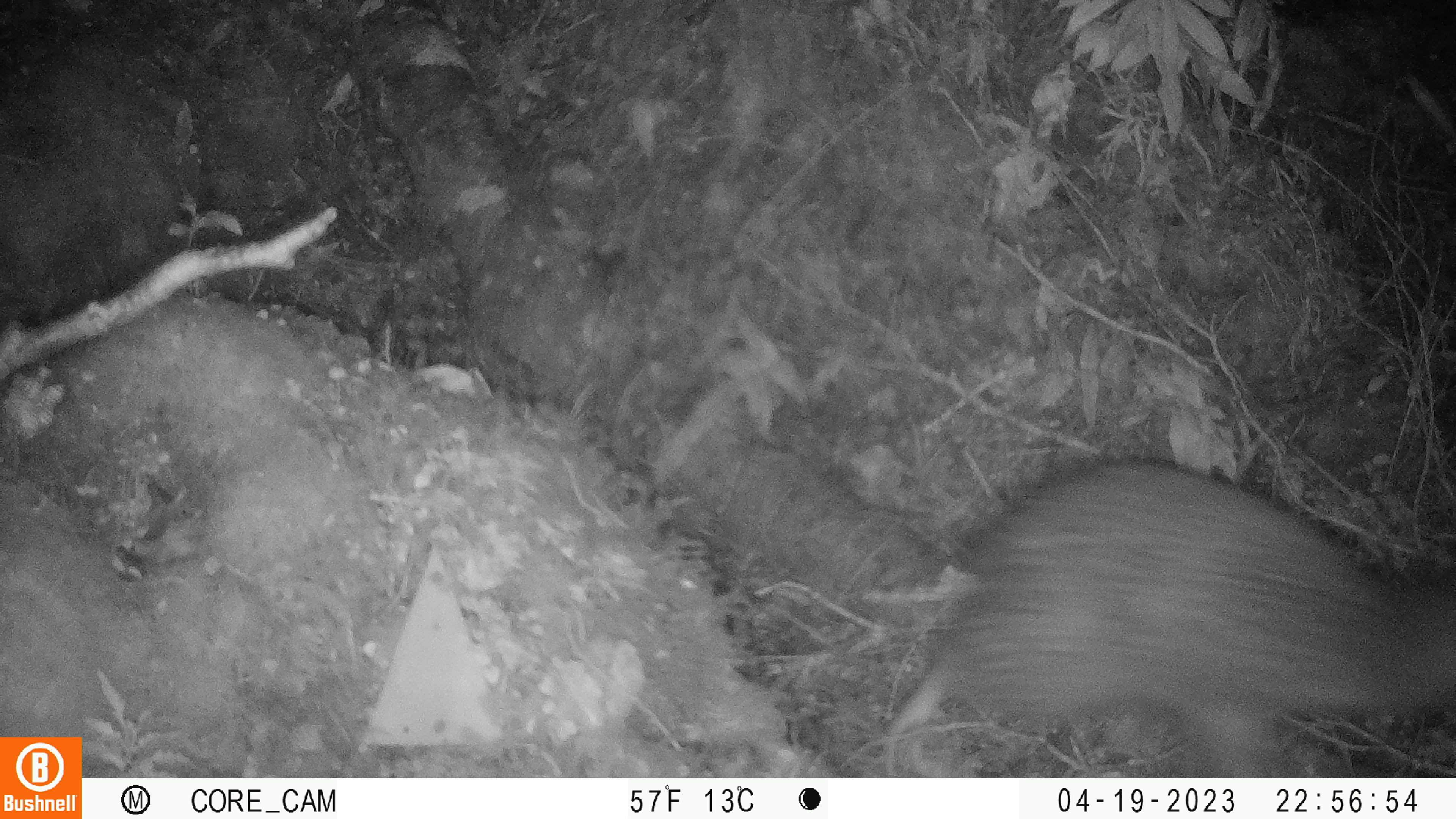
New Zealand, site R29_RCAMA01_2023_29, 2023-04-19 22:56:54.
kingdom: Animalia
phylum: Chordata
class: Aves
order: Apterygiformes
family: Apterygidae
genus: Apteryx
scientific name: Apteryx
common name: kiwi